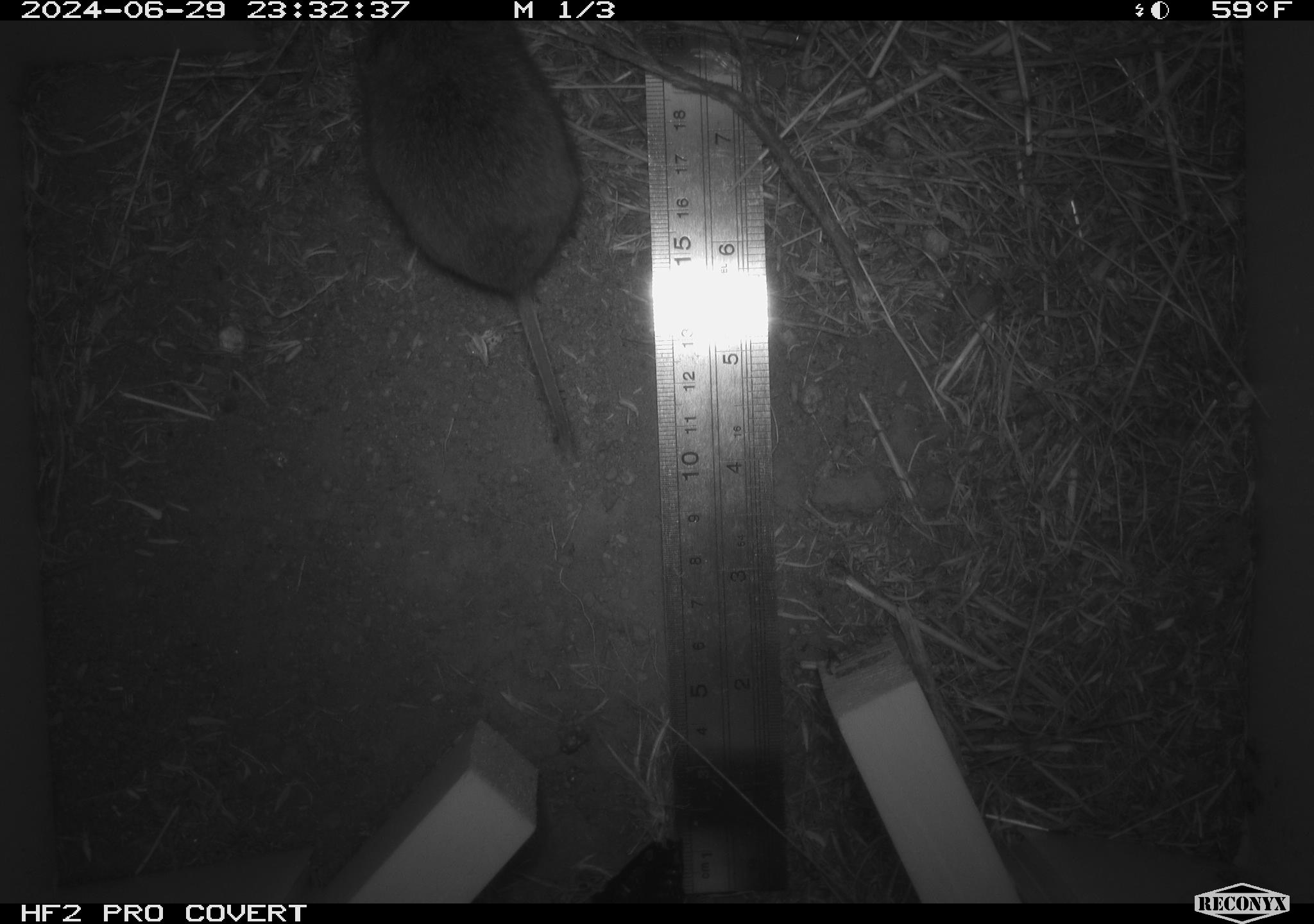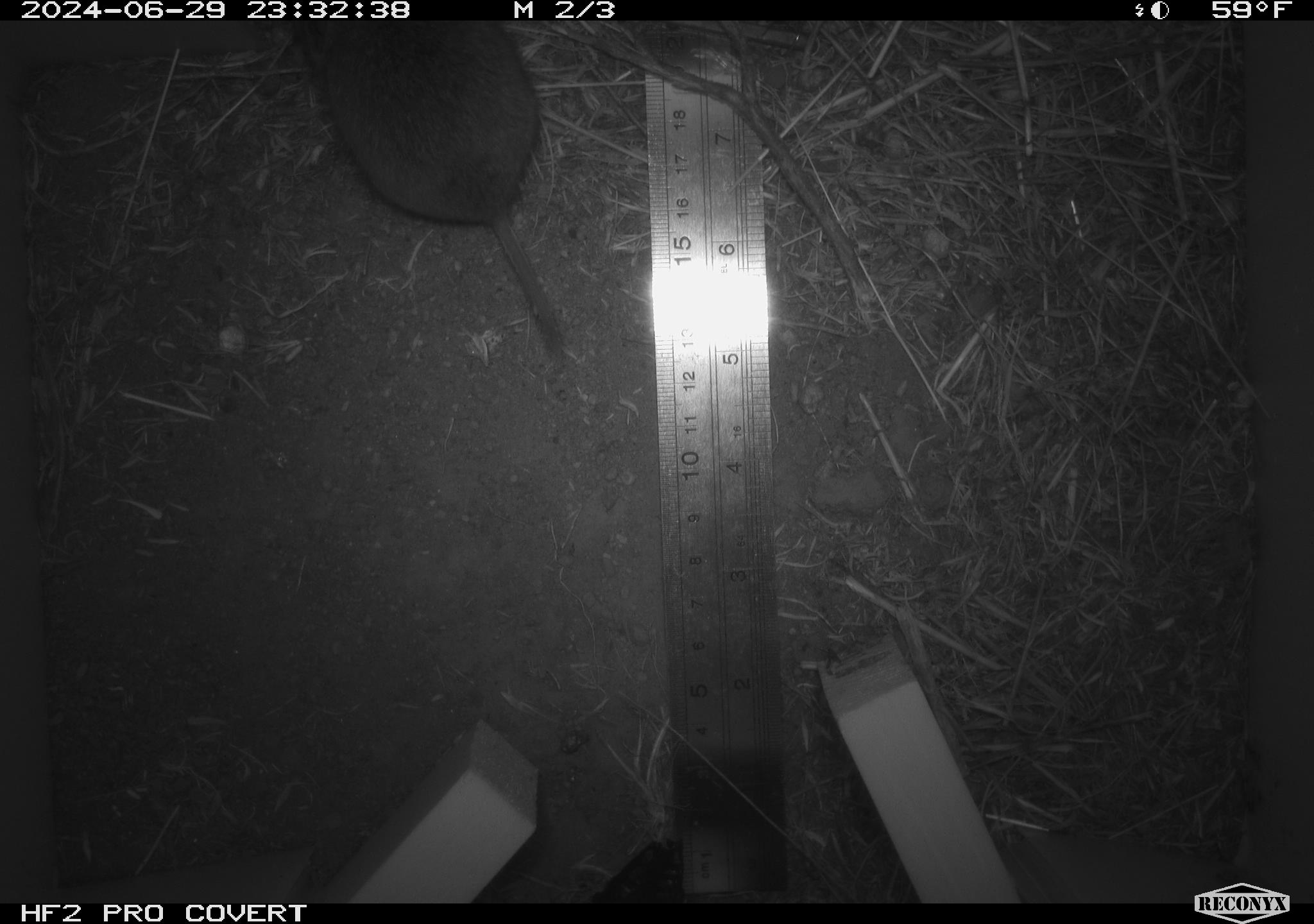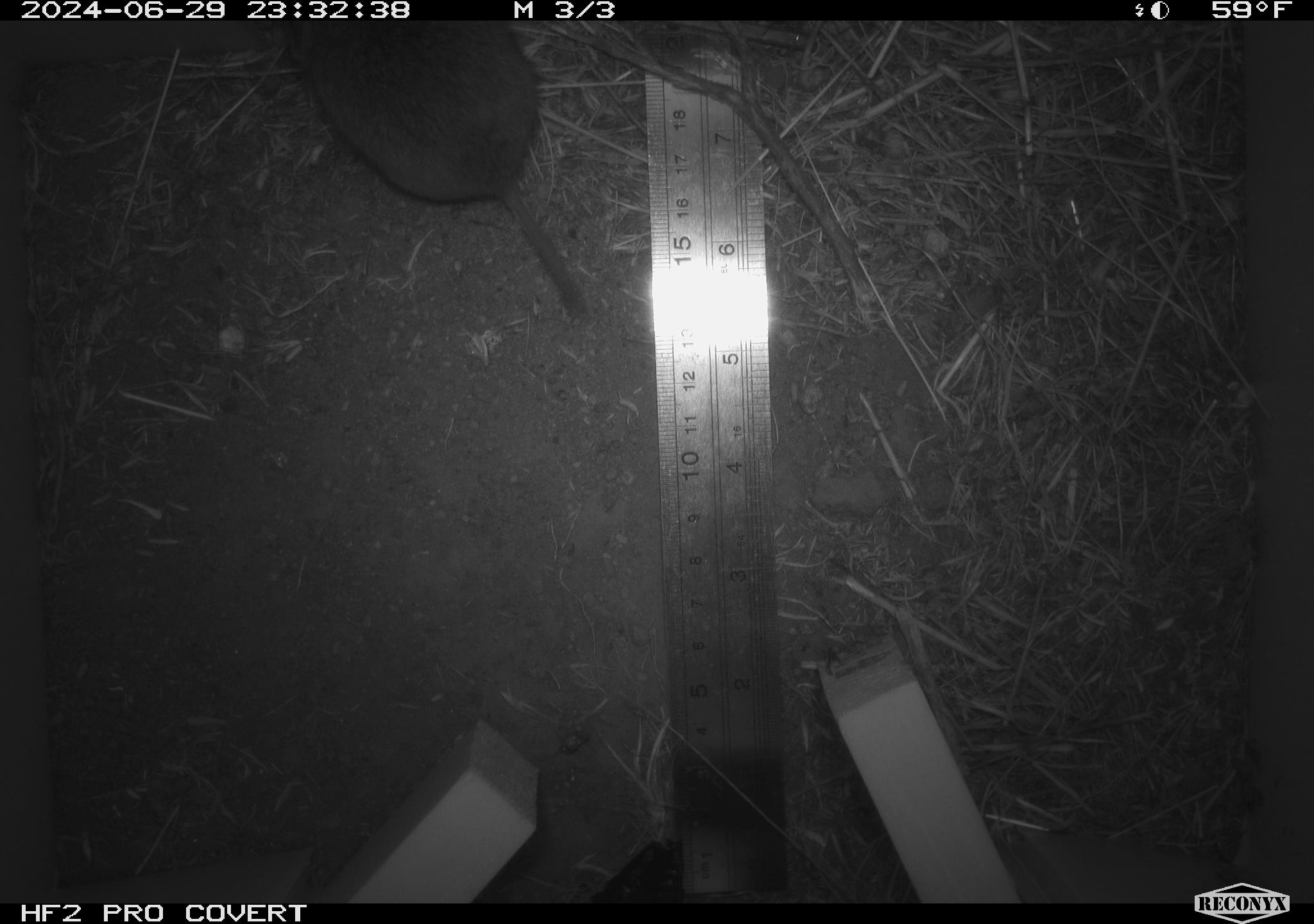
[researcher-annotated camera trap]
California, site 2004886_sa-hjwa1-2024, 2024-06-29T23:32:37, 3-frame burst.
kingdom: Animalia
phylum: Chordata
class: Mammalia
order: Rodentia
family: Cricetidae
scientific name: Cricetidae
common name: hamsters, voles, lemmings, and allies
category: cricetidae family